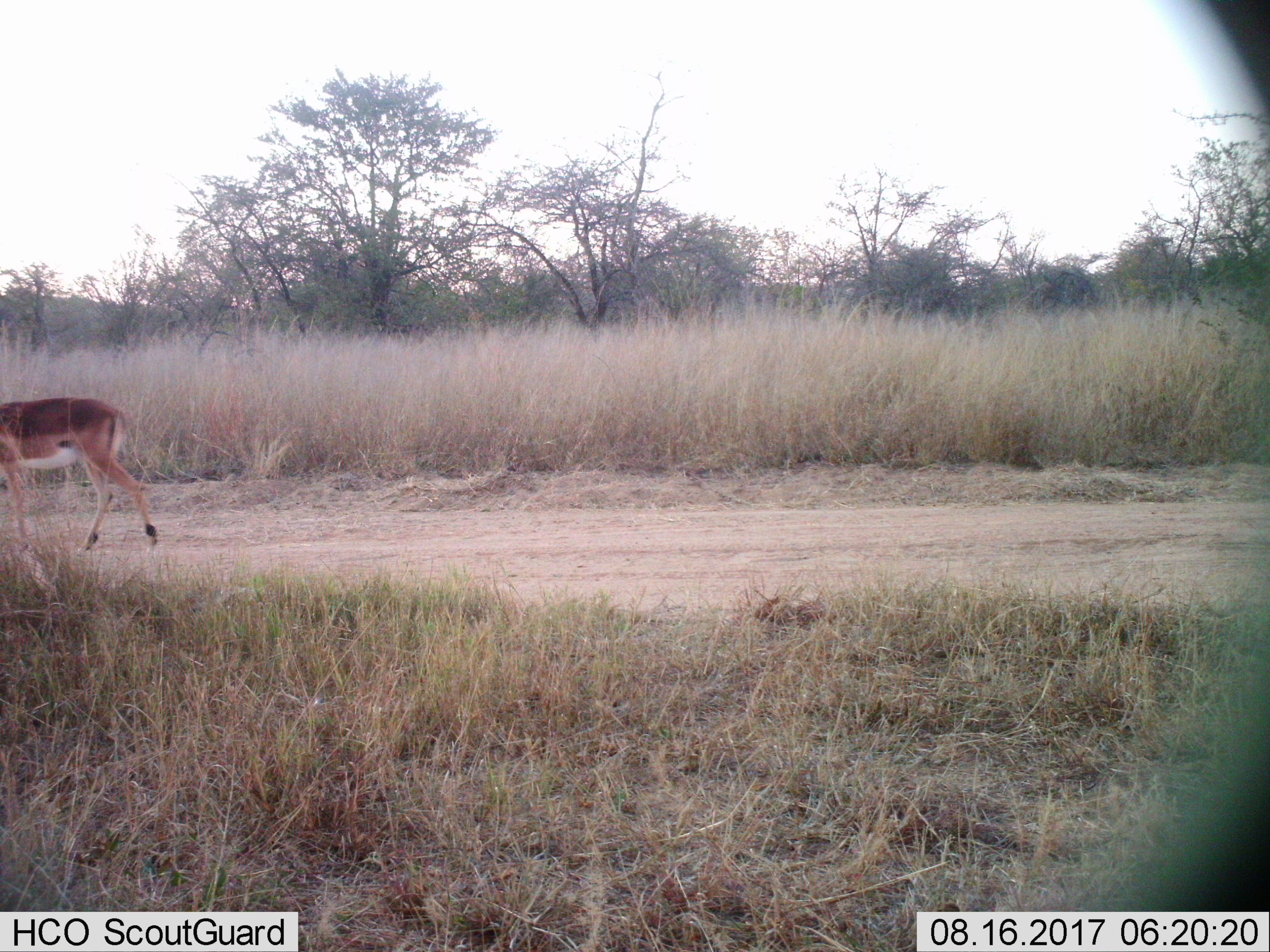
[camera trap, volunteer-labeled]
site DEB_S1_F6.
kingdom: Animalia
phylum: Chordata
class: Mammalia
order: Artiodactyla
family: Bovidae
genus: Aepyceros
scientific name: Aepyceros melampus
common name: impala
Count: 1.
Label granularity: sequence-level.